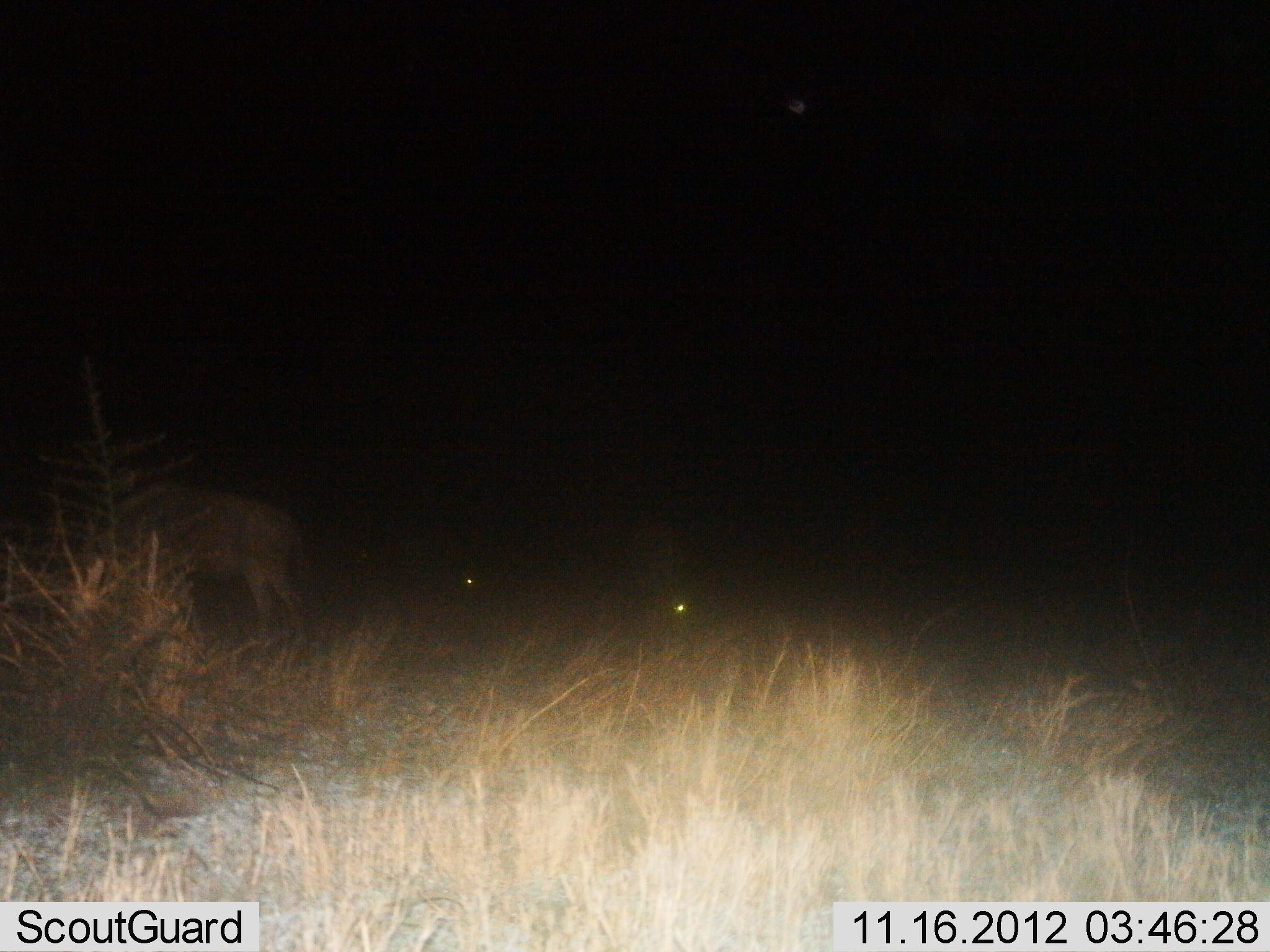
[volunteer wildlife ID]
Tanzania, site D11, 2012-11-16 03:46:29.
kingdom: Animalia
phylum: Chordata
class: Mammalia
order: Artiodactyla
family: Bovidae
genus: Connochaetes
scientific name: Connochaetes taurinus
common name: blue wildebeest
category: wildebeest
Wildebeest (blue wildebeest) (Connochaetes taurinus), count 3. Behavior (volunteer vote fractions): standing 70%, resting 20%, moving 10%, interacting 0%. Young present (vote fraction): 0%. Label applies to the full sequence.